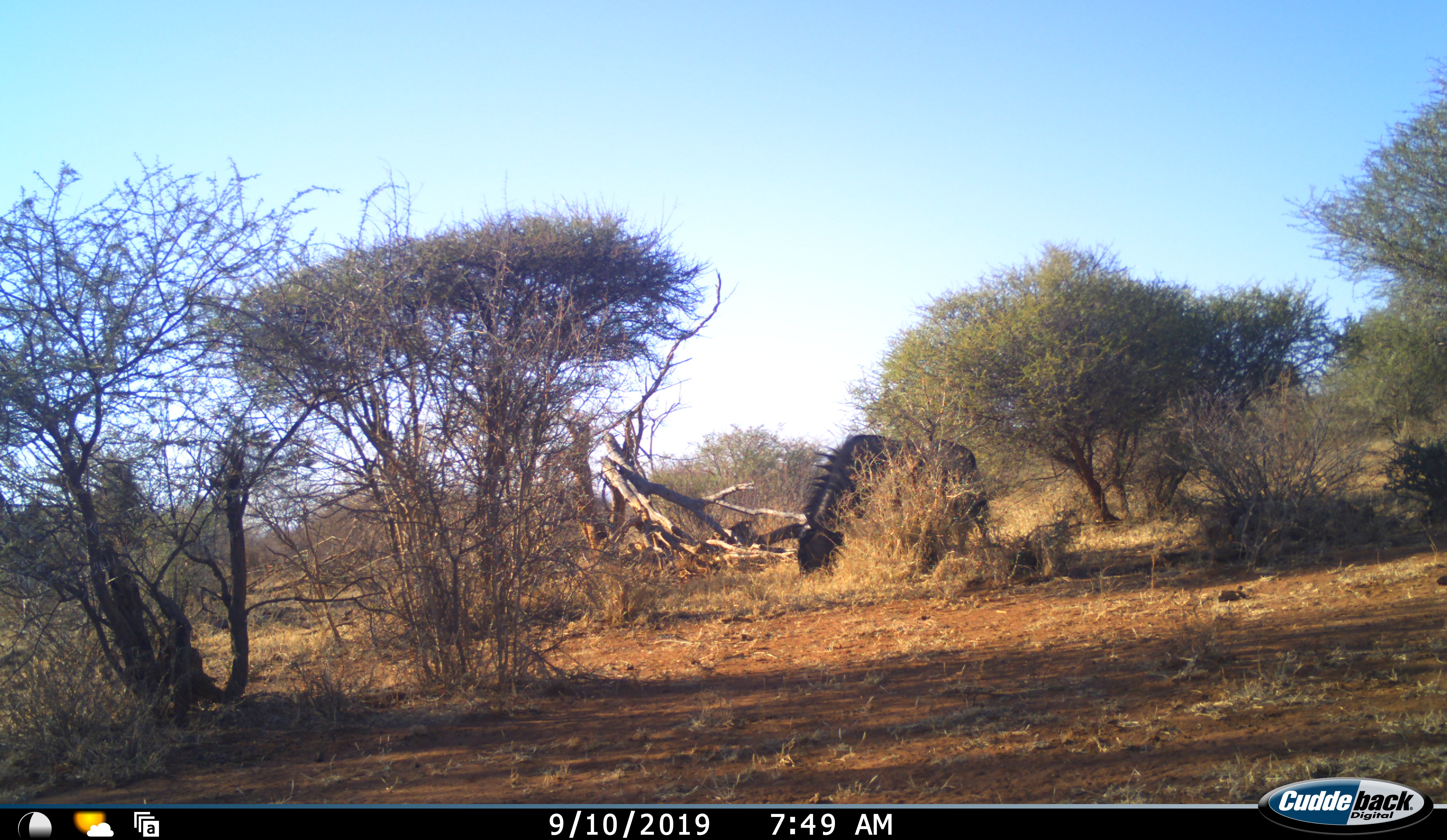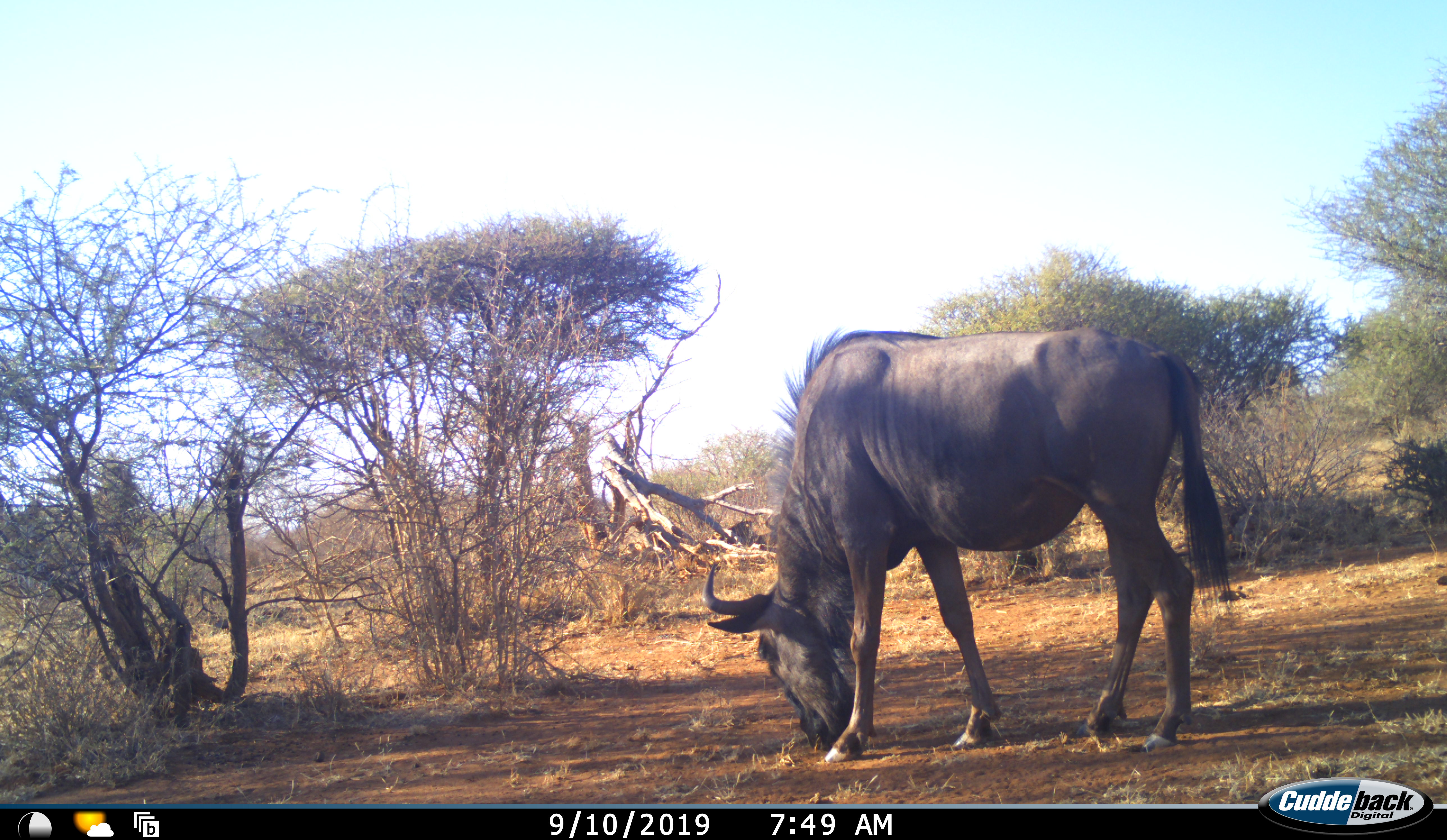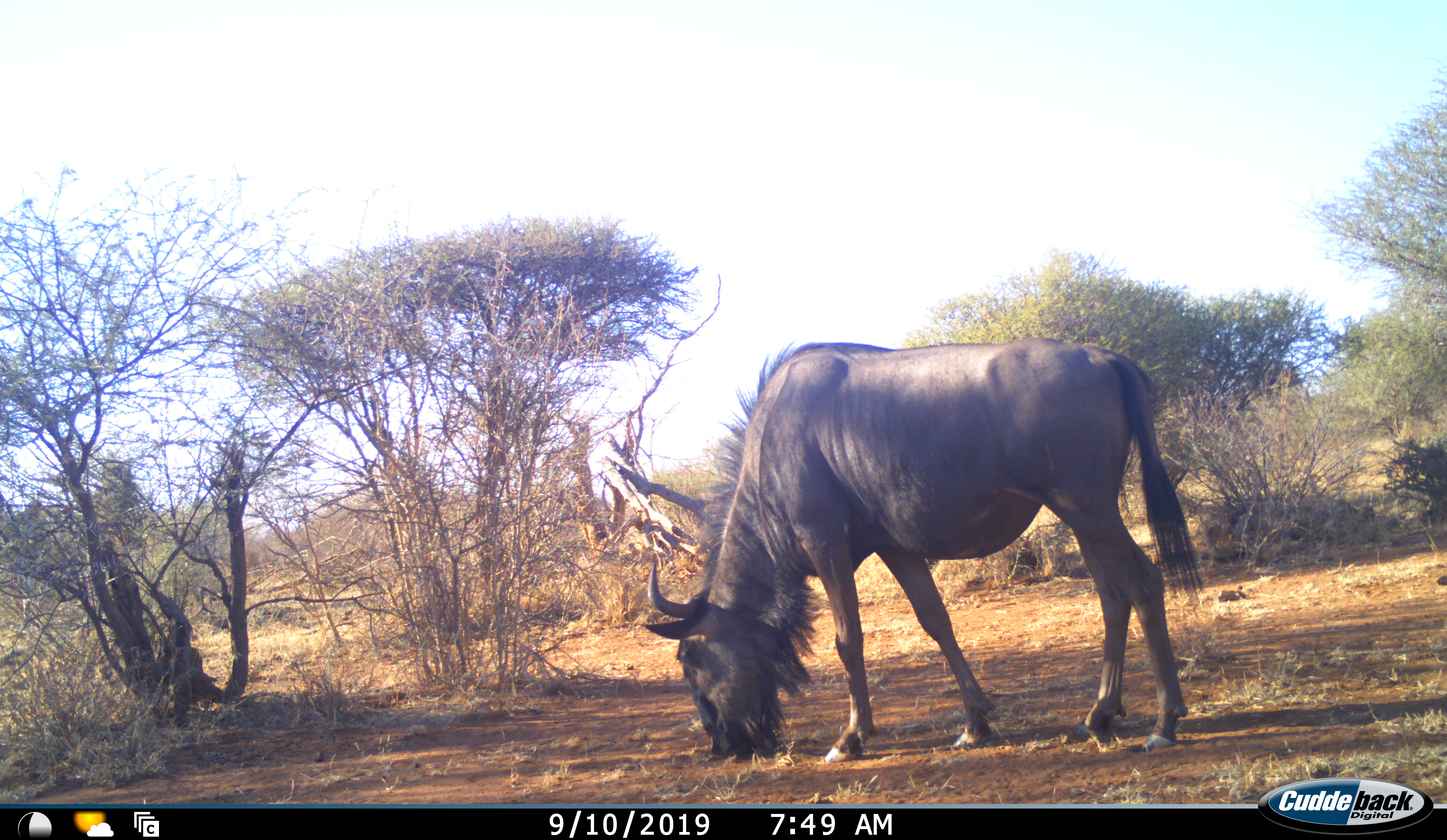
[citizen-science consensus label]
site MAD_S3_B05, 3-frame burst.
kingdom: Animalia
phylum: Chordata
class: Mammalia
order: Artiodactyla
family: Bovidae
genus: Connochaetes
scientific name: Connochaetes taurinus taurinus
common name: blue wildebeest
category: wildebeestblue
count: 2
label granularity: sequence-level